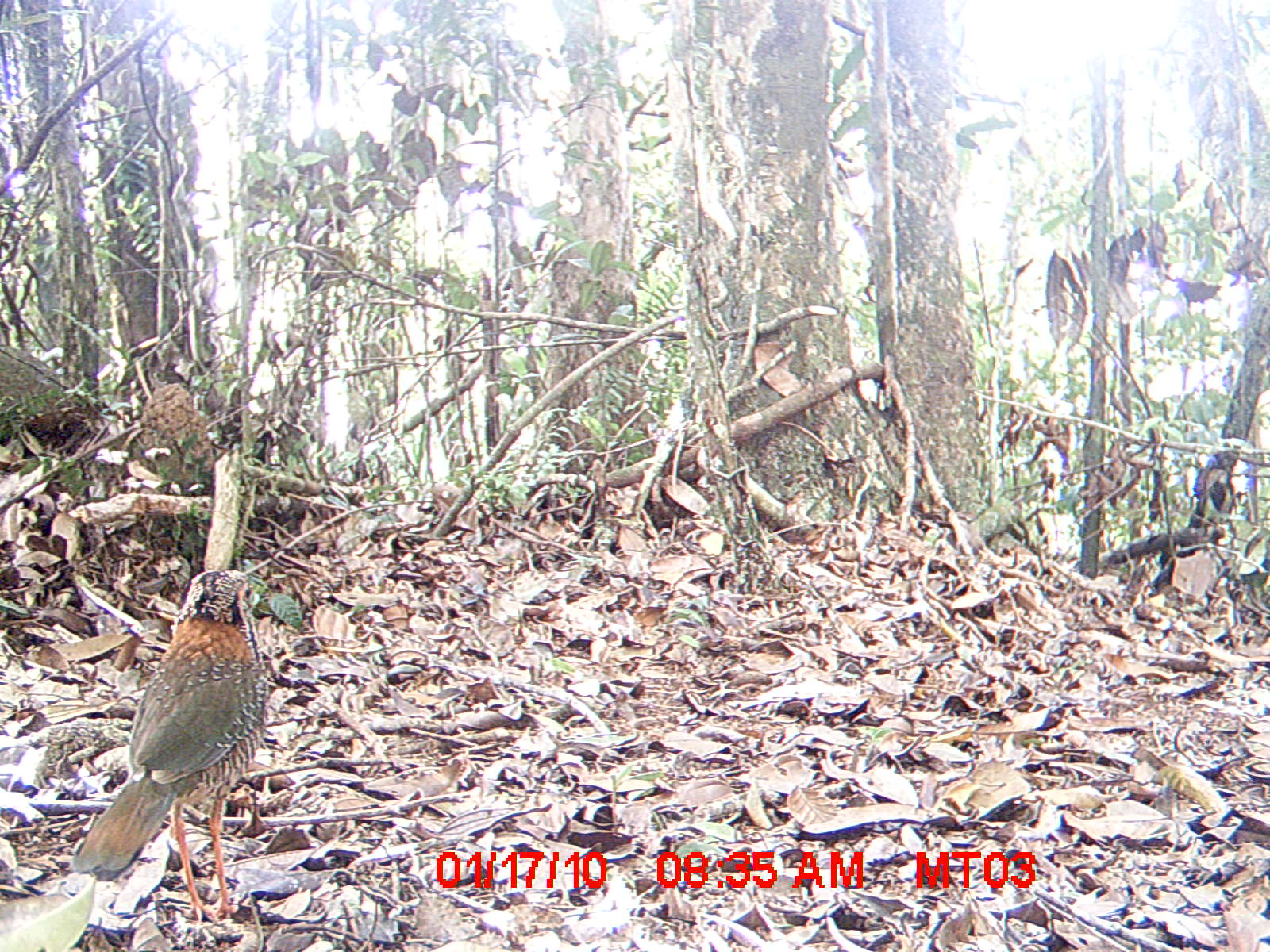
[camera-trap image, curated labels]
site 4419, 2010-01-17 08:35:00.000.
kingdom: Animalia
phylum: Chordata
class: Aves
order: Coraciiformes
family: Brachypteraciidae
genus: Brachypteracias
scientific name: Brachypteracias squamiger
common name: scaly ground roller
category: geobiastes squamiger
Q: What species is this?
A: Geobiastes squamiger (scaly ground roller) (Brachypteracias squamiger).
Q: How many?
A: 1.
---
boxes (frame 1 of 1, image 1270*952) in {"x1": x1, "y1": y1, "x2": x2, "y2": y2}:
geobiastes squamiger: {"x1": 71, "y1": 569, "x2": 270, "y2": 925}